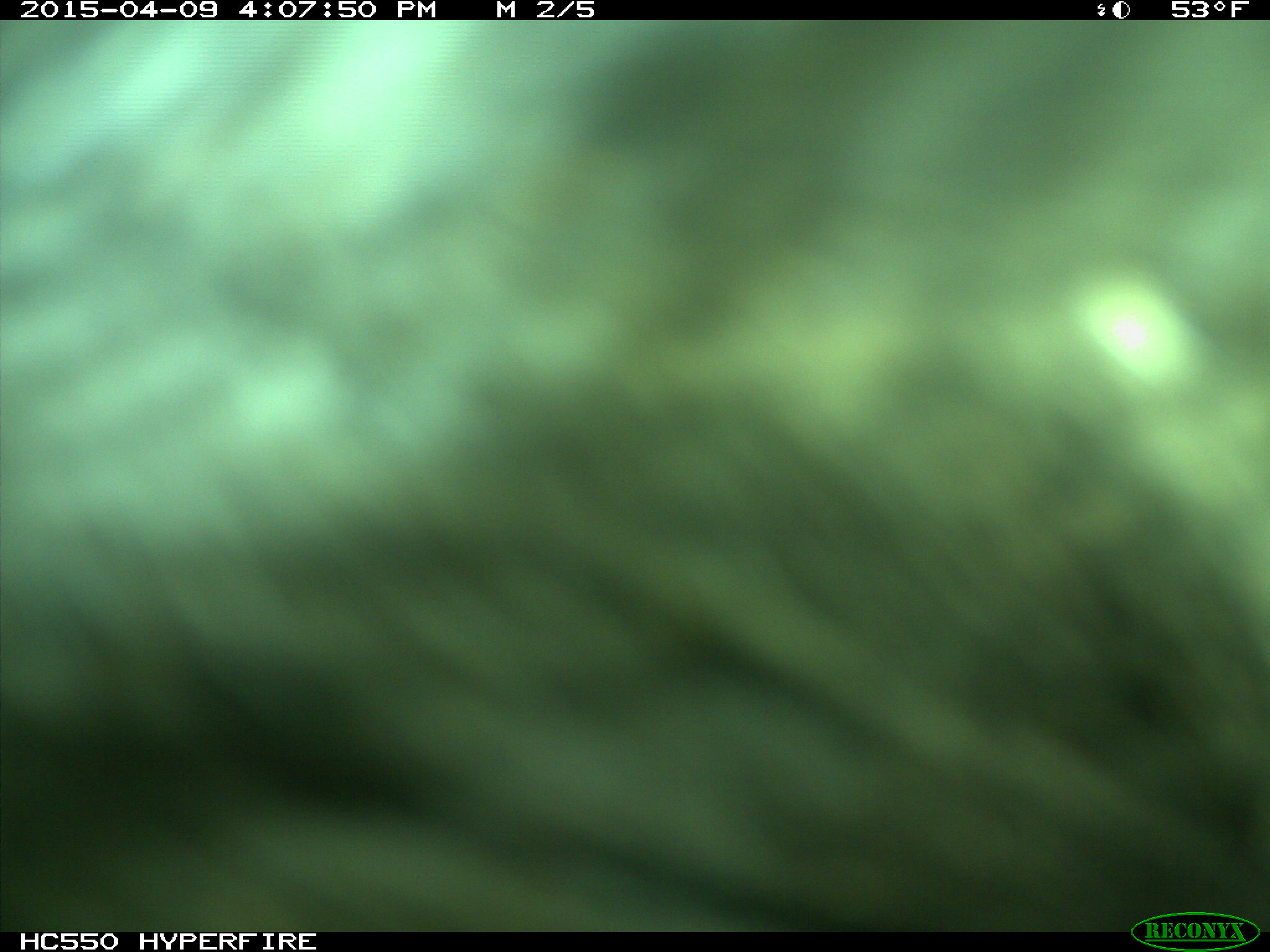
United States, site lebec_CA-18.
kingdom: Animalia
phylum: Chordata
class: Mammalia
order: Artiodactyla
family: Bovidae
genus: Bos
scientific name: Bos taurus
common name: domestic cow